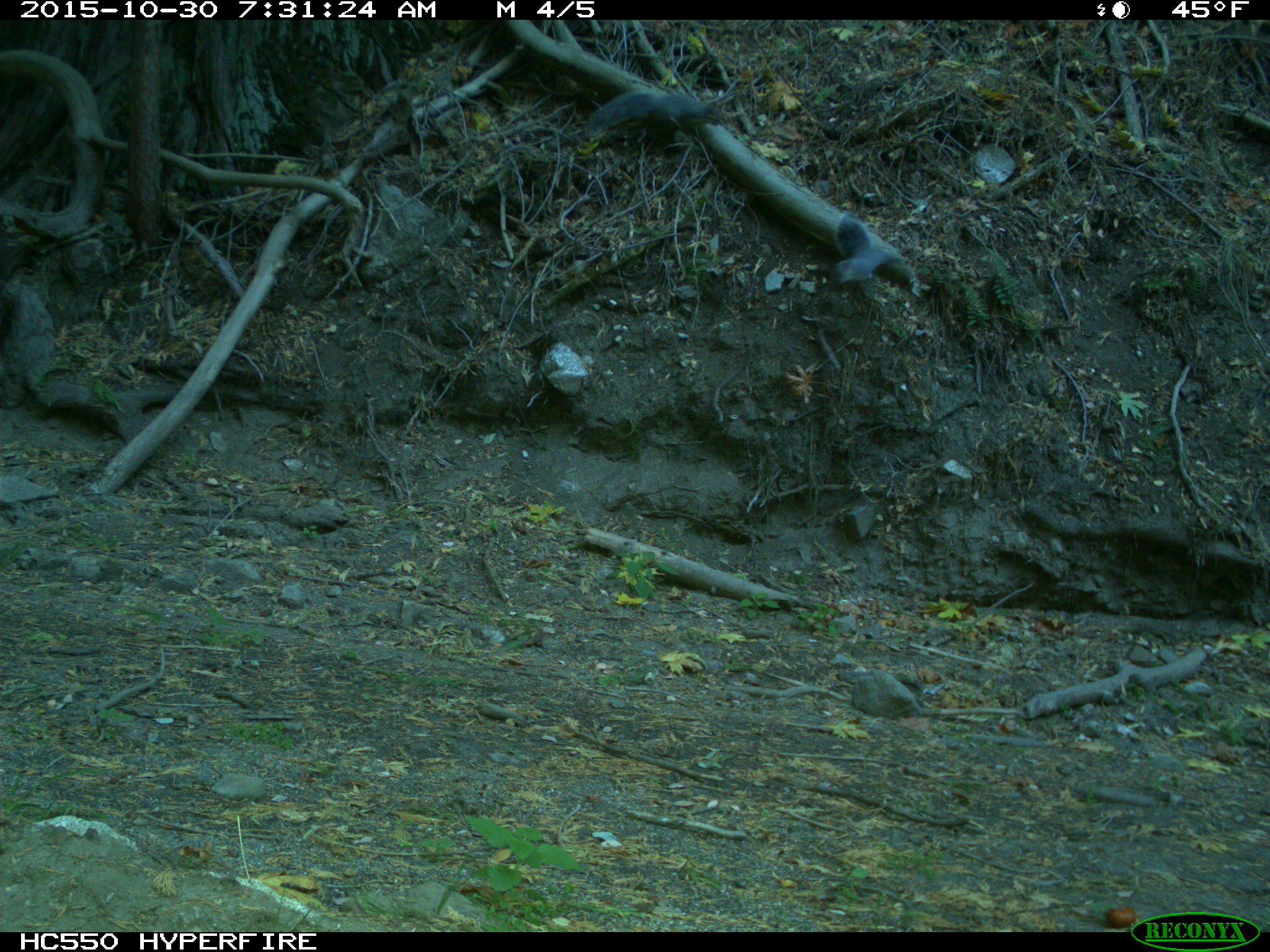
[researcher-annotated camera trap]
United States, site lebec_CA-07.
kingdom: Animalia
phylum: Chordata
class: Mammalia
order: Rodentia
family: Sciuridae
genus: Sciurus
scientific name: Sciurus carolinensis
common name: eastern gray squirrel